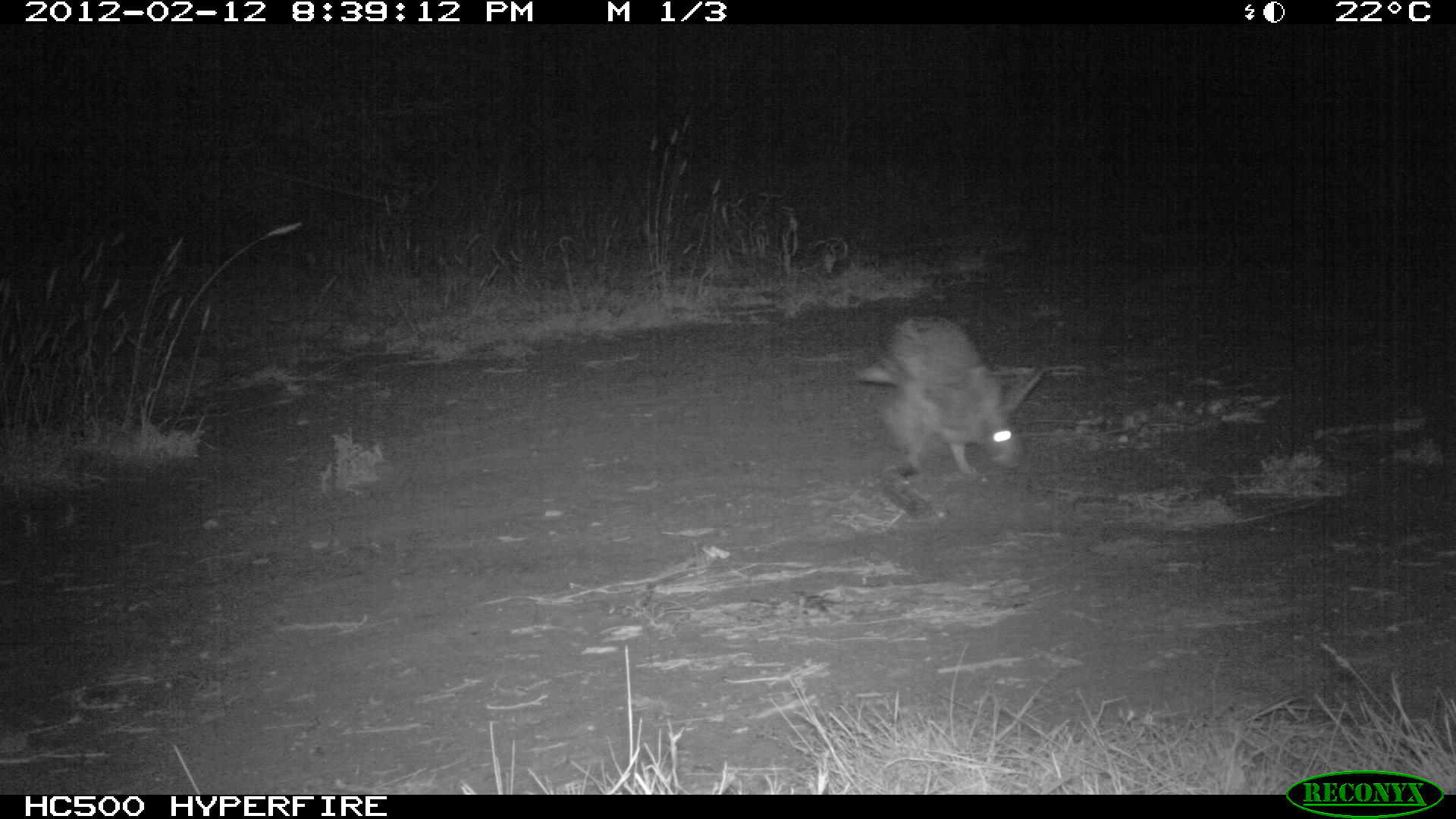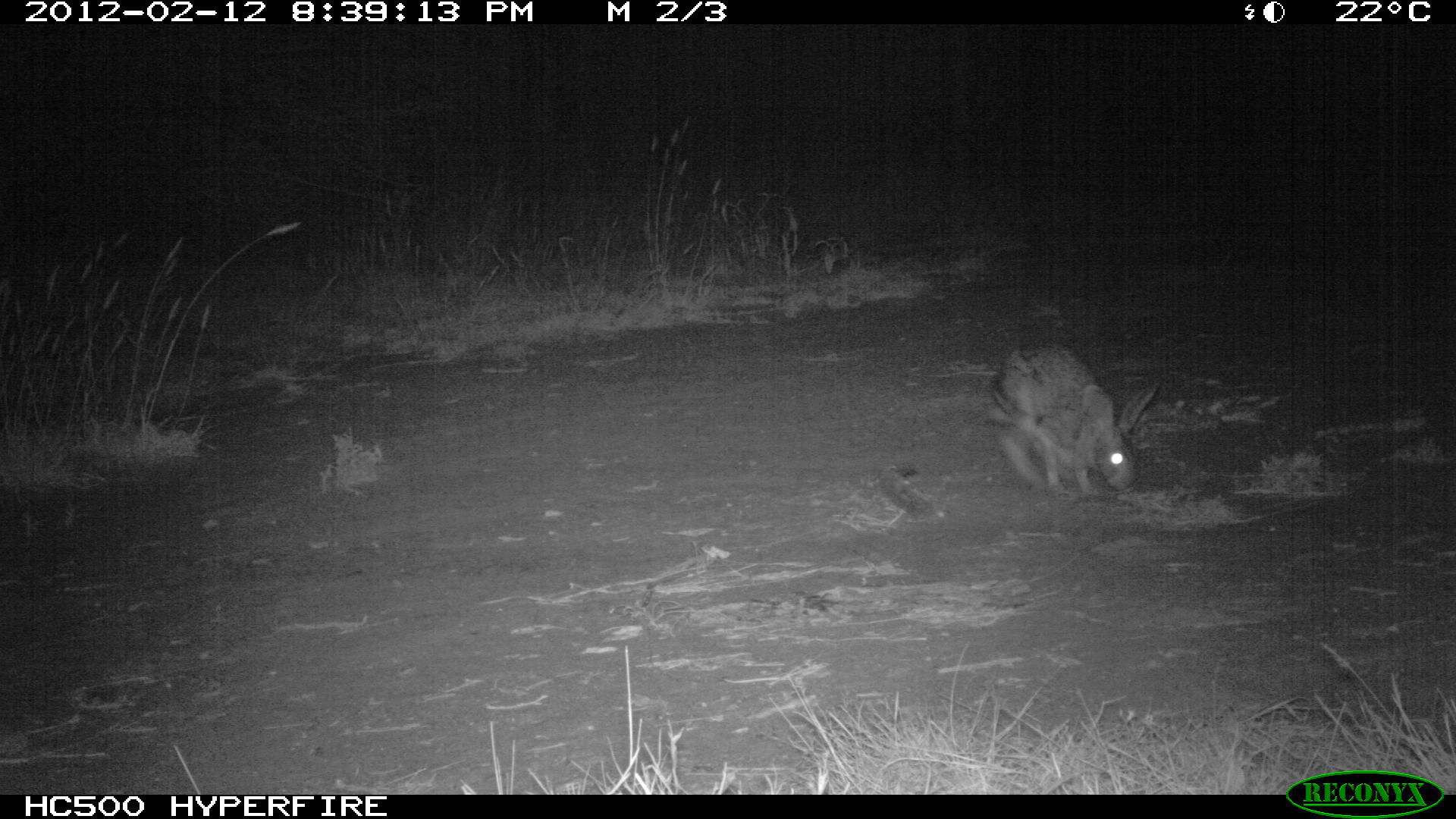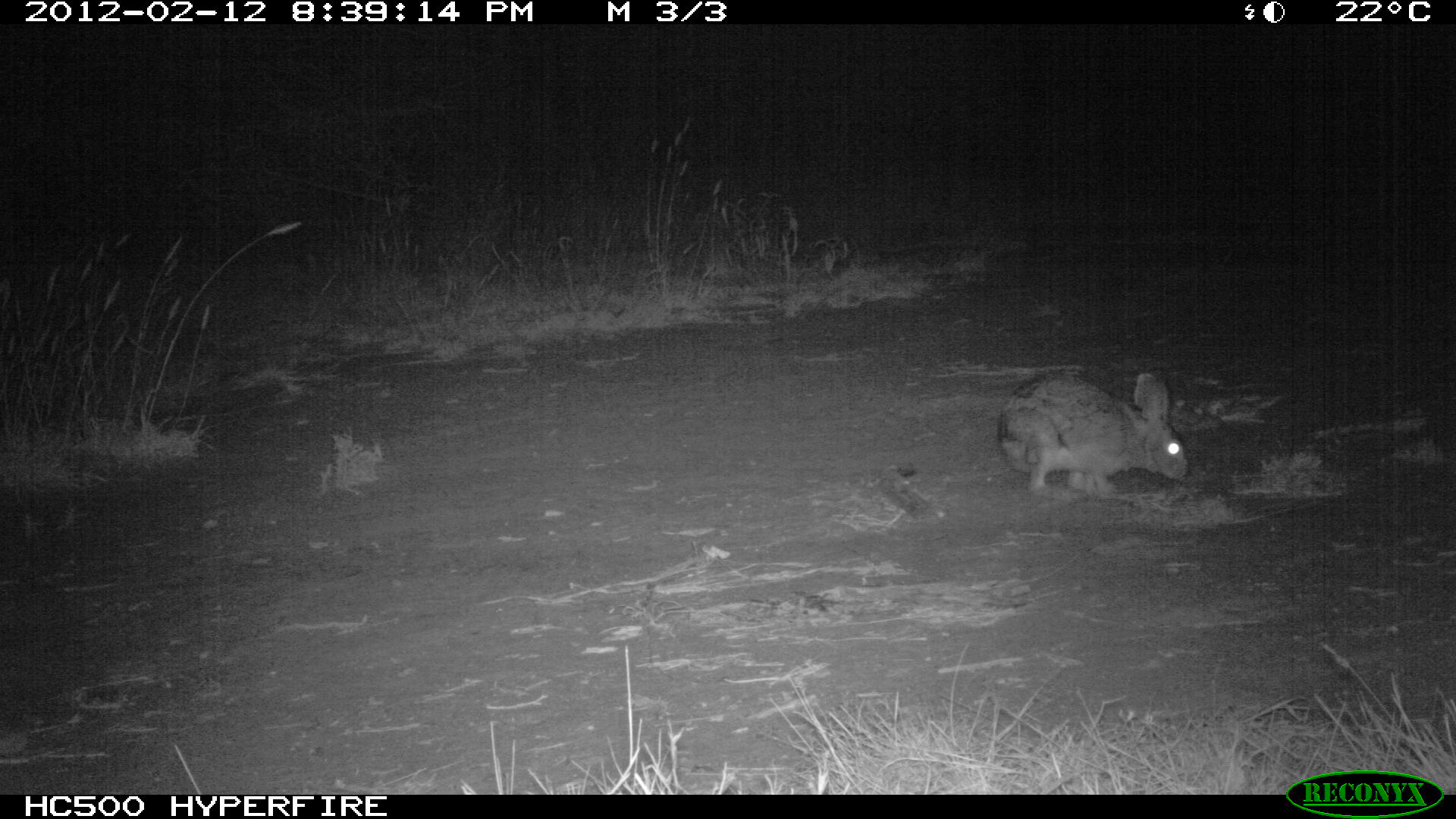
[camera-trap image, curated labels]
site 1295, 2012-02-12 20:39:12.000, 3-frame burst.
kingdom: Animalia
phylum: Chordata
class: Mammalia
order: Lagomorpha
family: Leporidae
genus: Lepus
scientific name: Lepus saxatilis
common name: scrub hare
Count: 1.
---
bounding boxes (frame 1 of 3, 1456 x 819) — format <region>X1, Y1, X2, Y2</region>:
lepus saxatilis: <region>852, 315, 1040, 487</region>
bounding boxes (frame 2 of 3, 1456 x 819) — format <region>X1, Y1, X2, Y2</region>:
lepus saxatilis: <region>983, 338, 1162, 496</region>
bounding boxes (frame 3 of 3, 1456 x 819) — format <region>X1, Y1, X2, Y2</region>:
lepus saxatilis: <region>995, 372, 1188, 505</region>